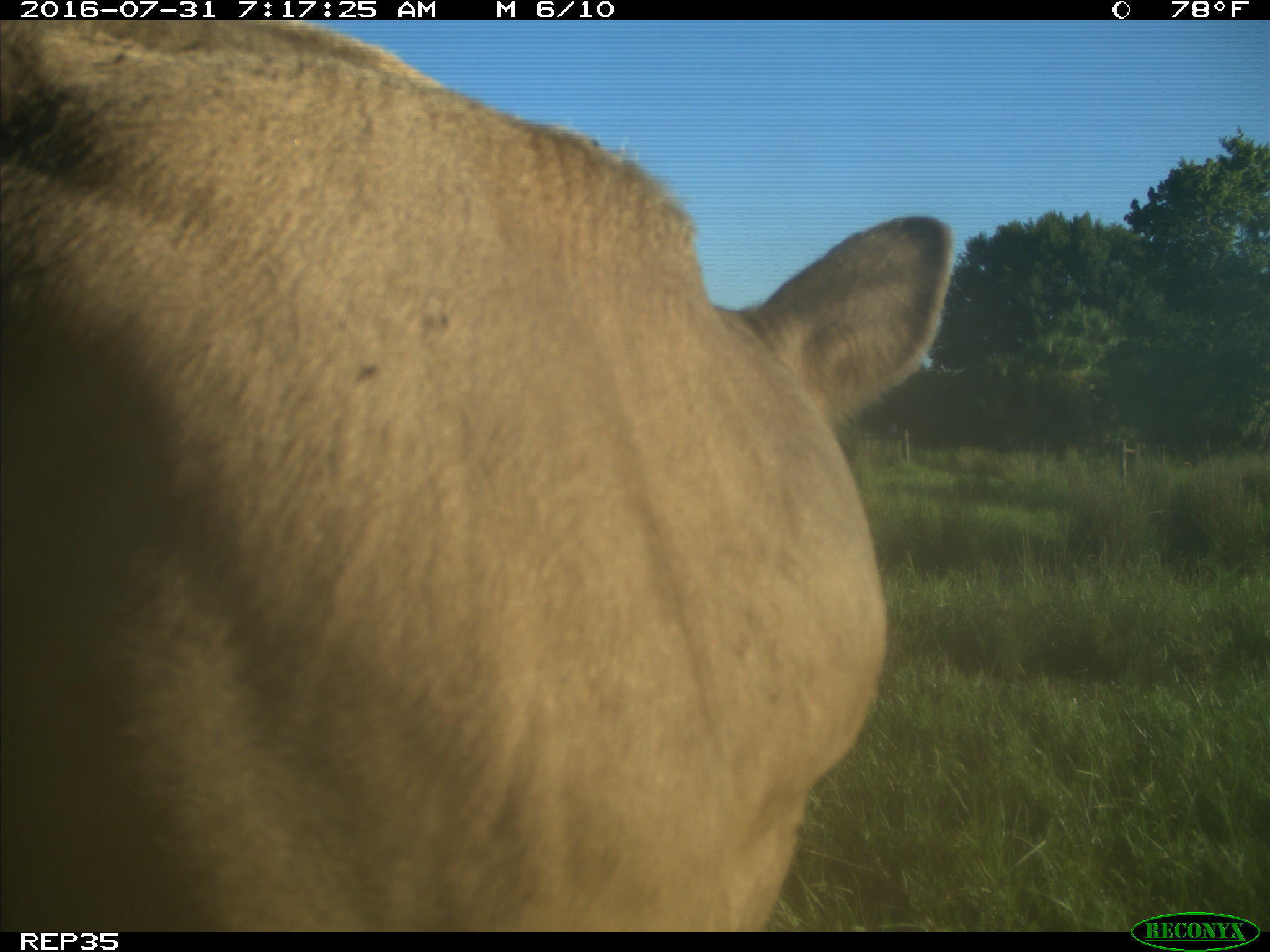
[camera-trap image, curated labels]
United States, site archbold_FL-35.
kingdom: Animalia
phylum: Chordata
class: Mammalia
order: Artiodactyla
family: Bovidae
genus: Bos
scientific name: Bos taurus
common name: domestic cow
Bos taurus (domestic cow).